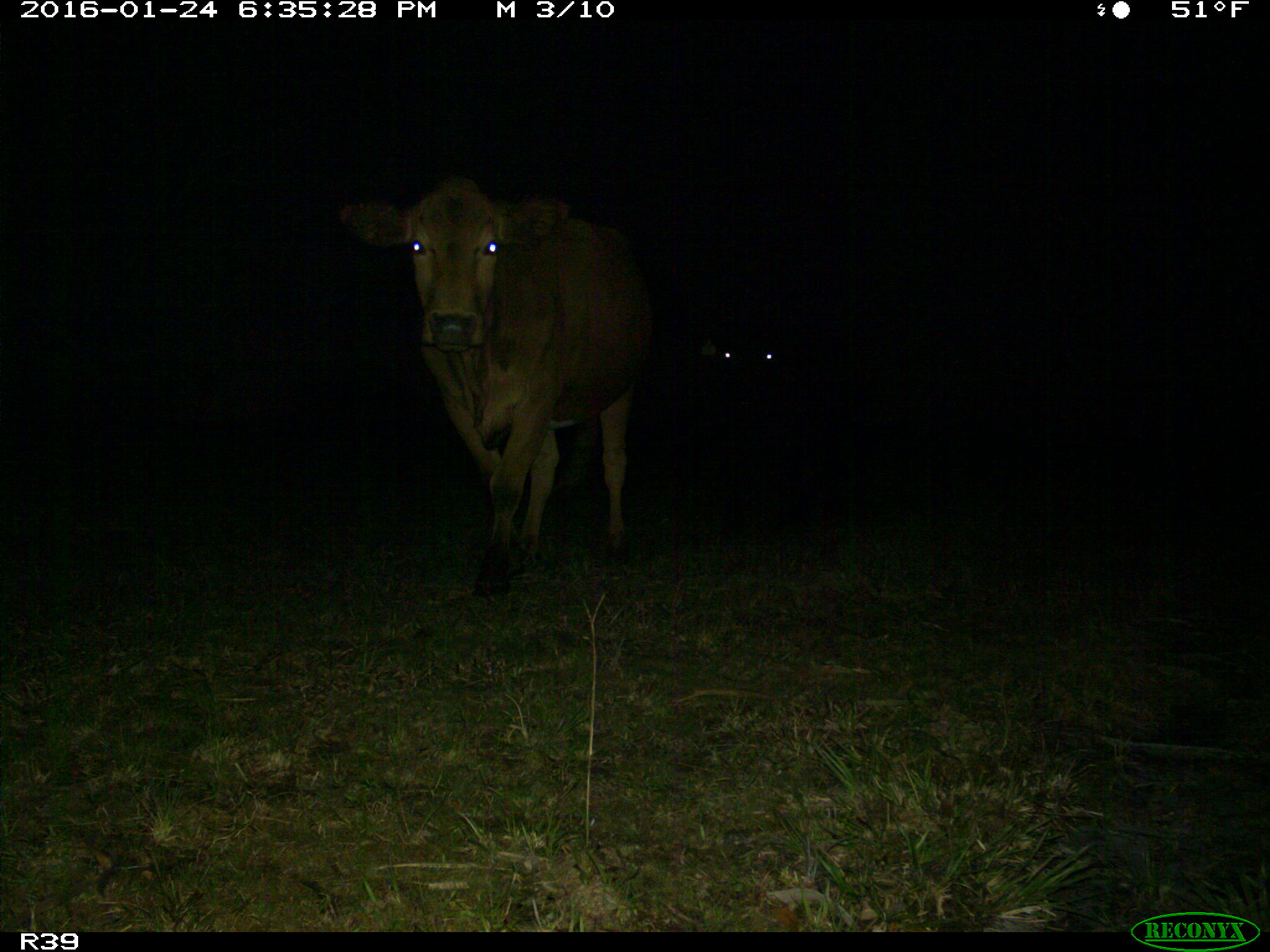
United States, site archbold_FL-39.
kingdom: Animalia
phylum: Chordata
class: Mammalia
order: Artiodactyla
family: Bovidae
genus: Bos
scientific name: Bos taurus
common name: domestic cow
Bos taurus (domestic cow).